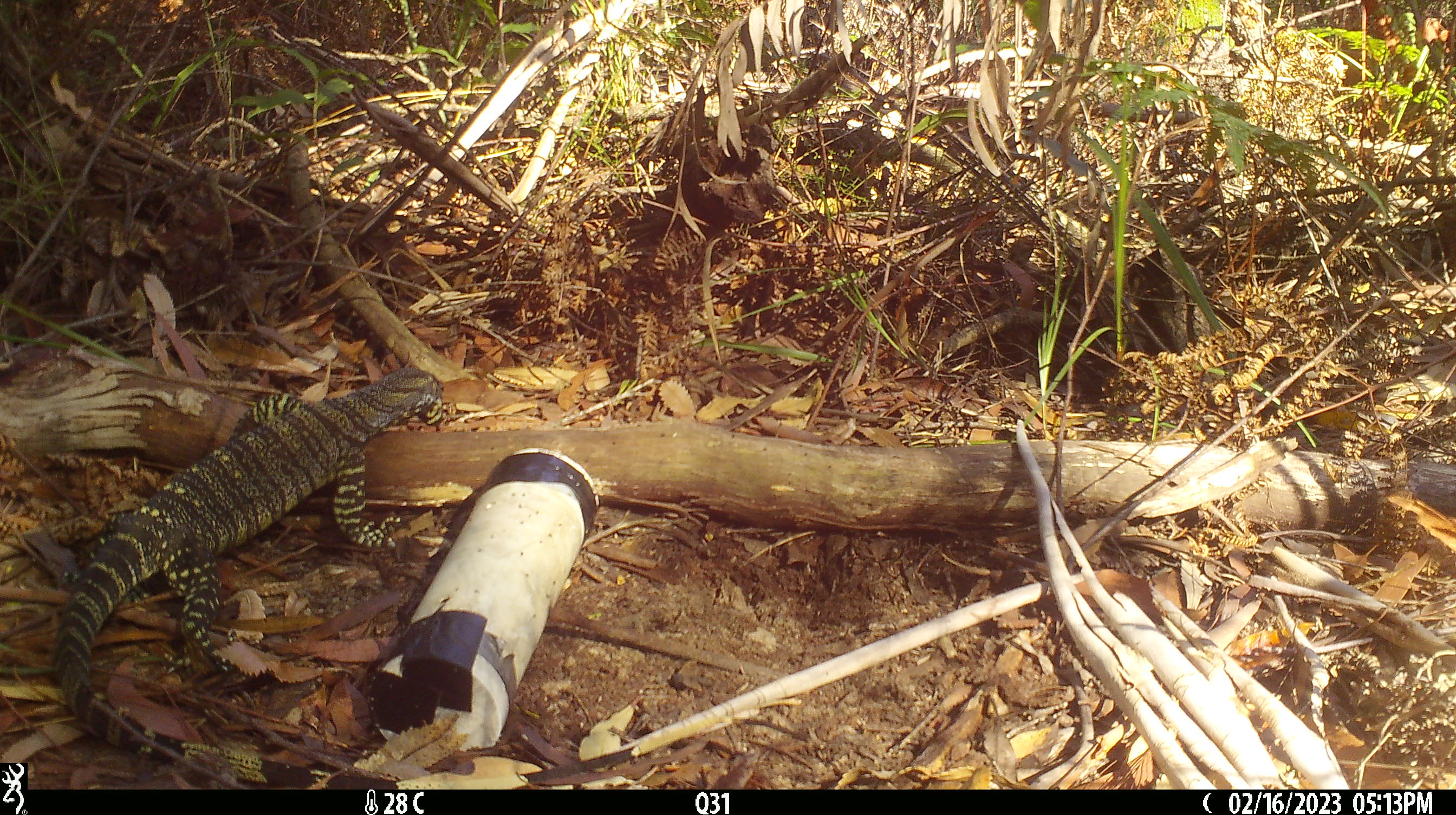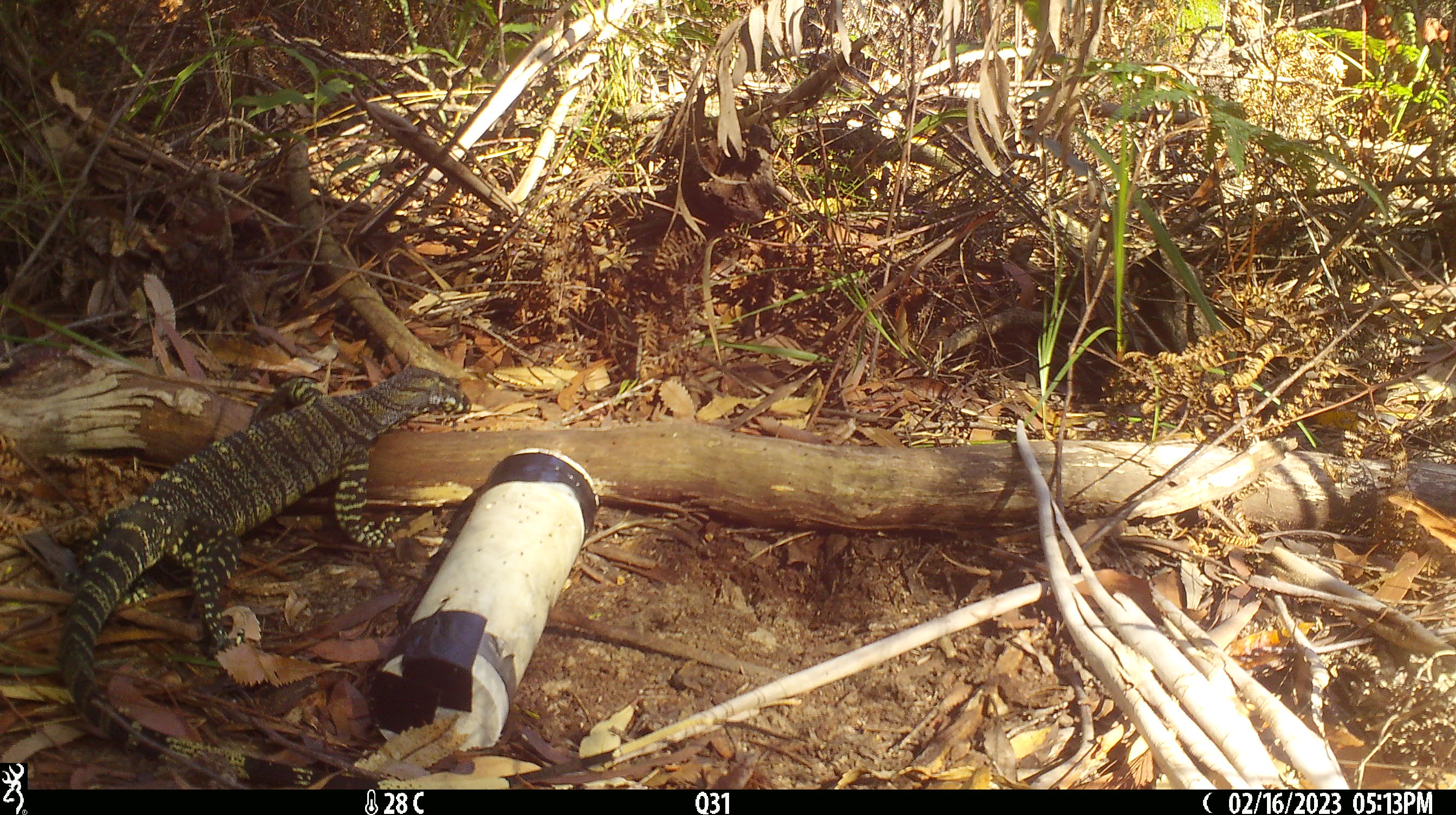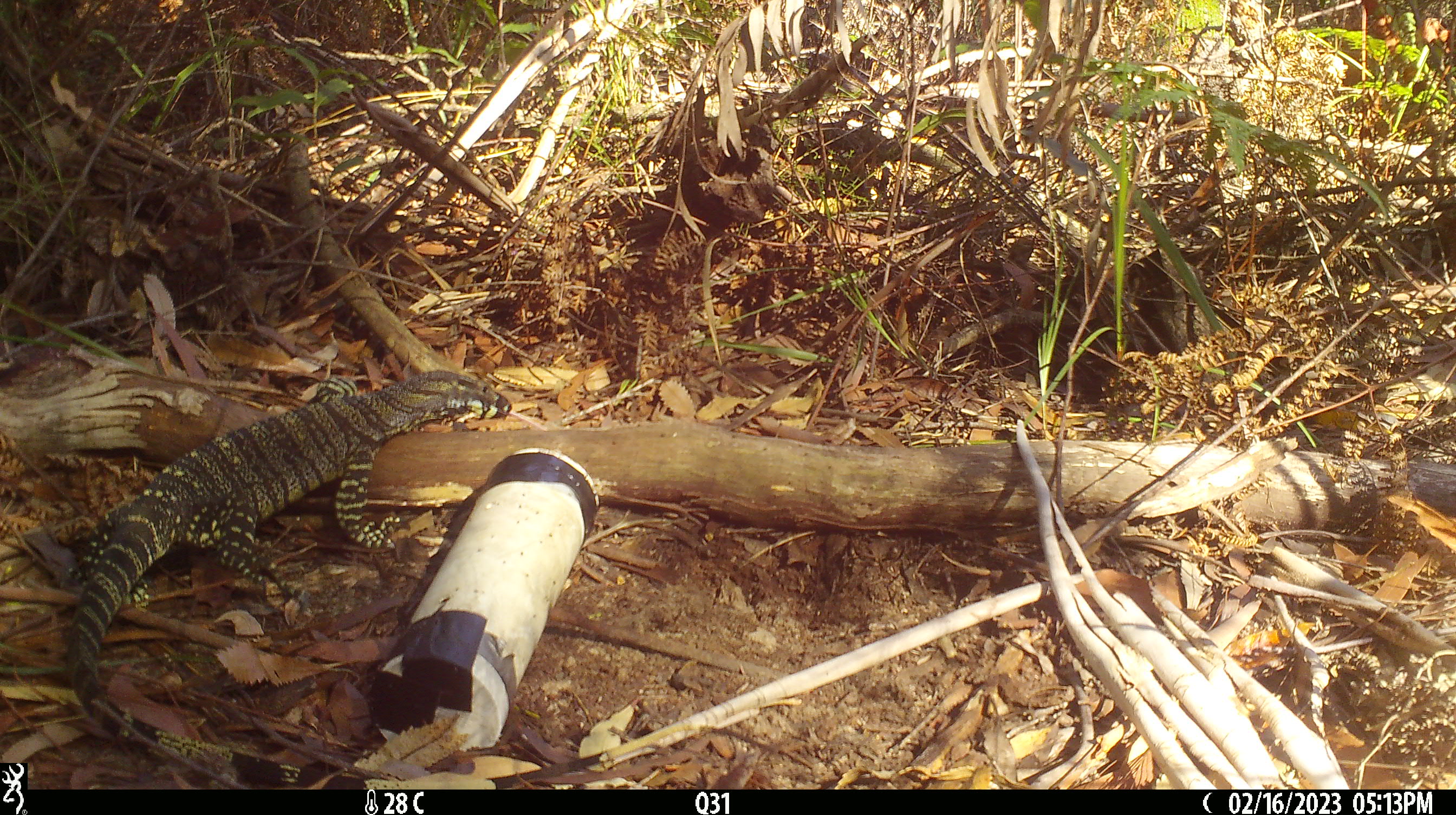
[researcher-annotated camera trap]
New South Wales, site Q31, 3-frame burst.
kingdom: Animalia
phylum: Chordata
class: Reptilia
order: Squamata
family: Varanidae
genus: Varanus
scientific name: Varanus varius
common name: lace monitor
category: goanna